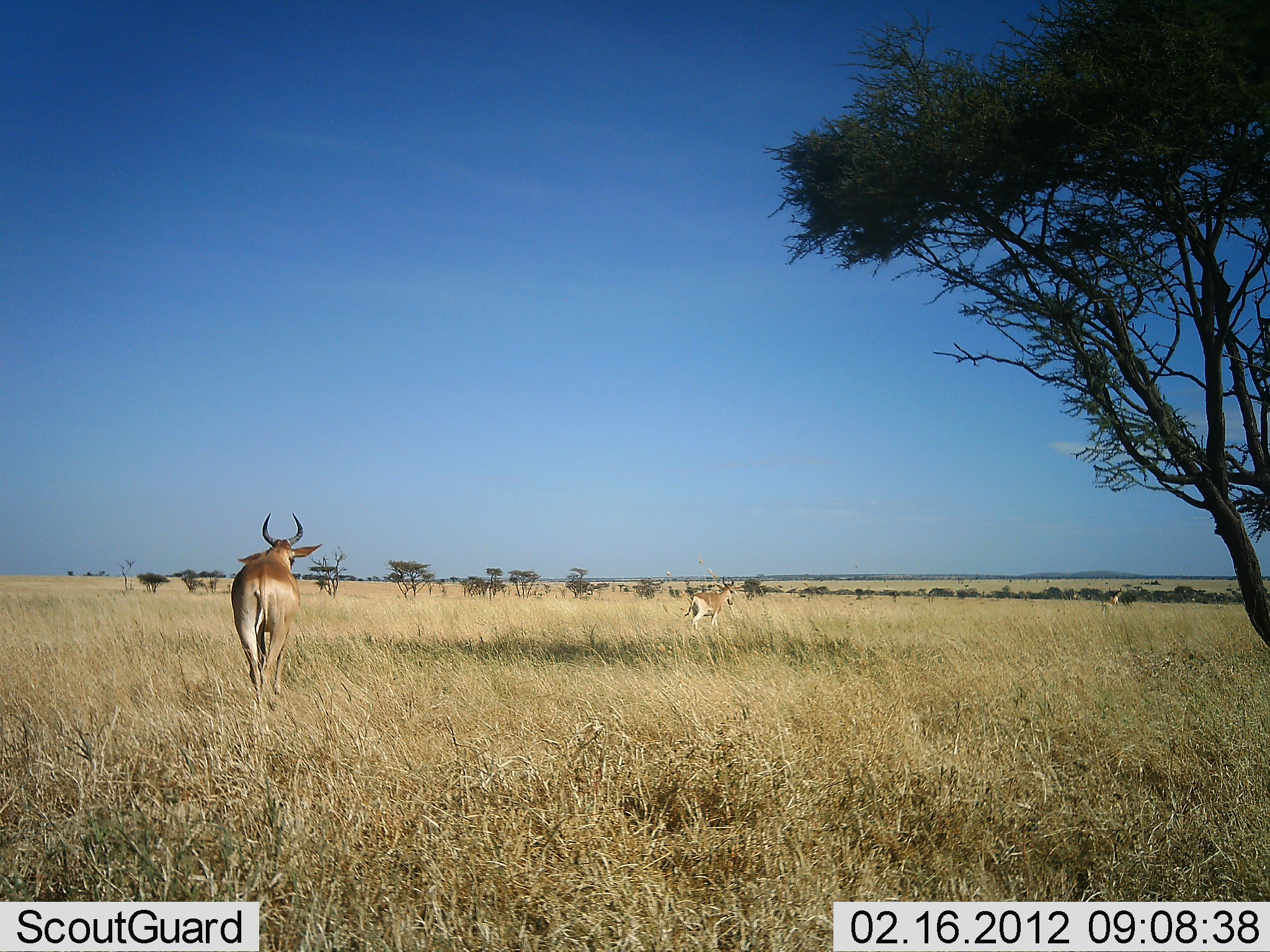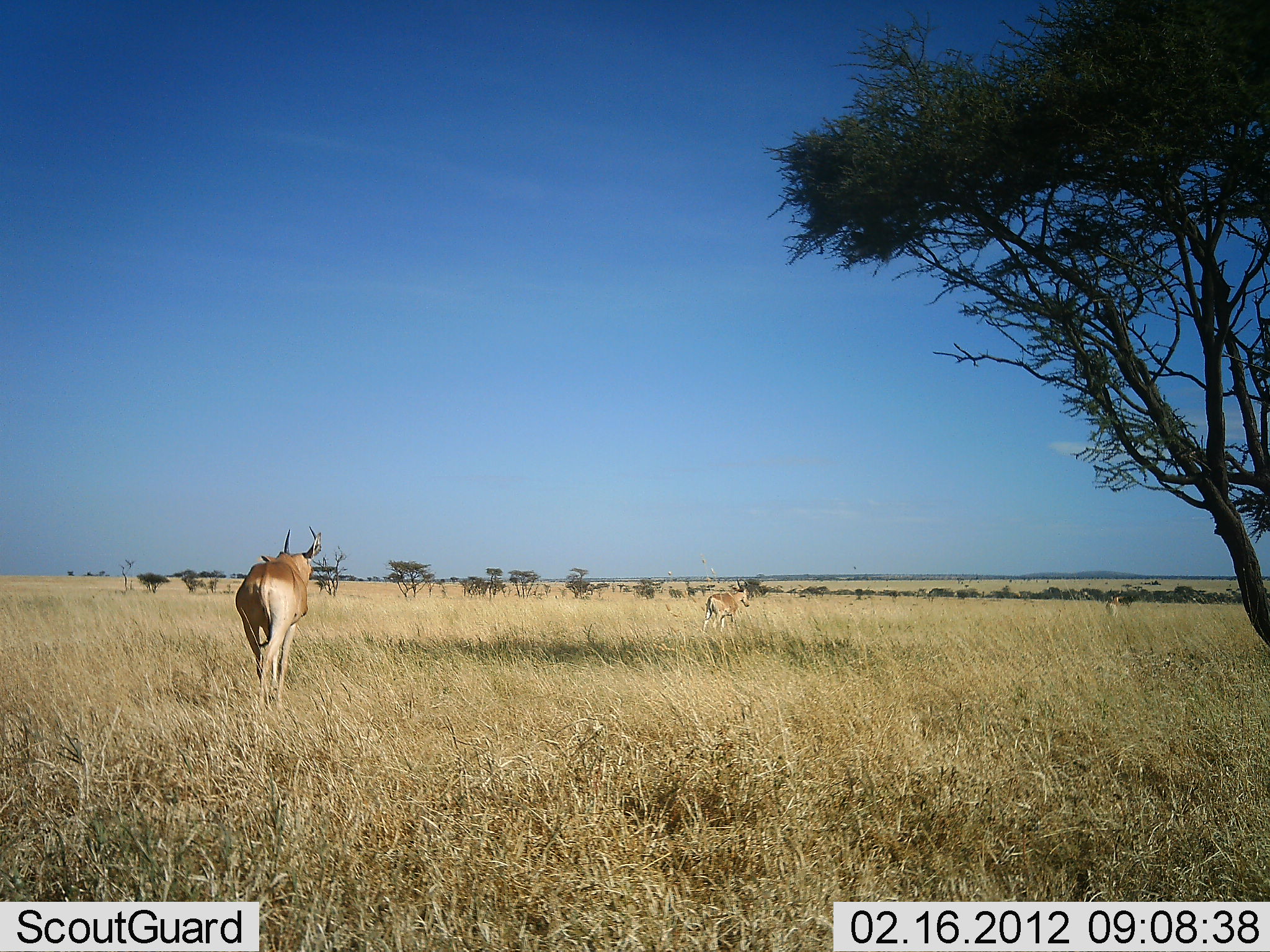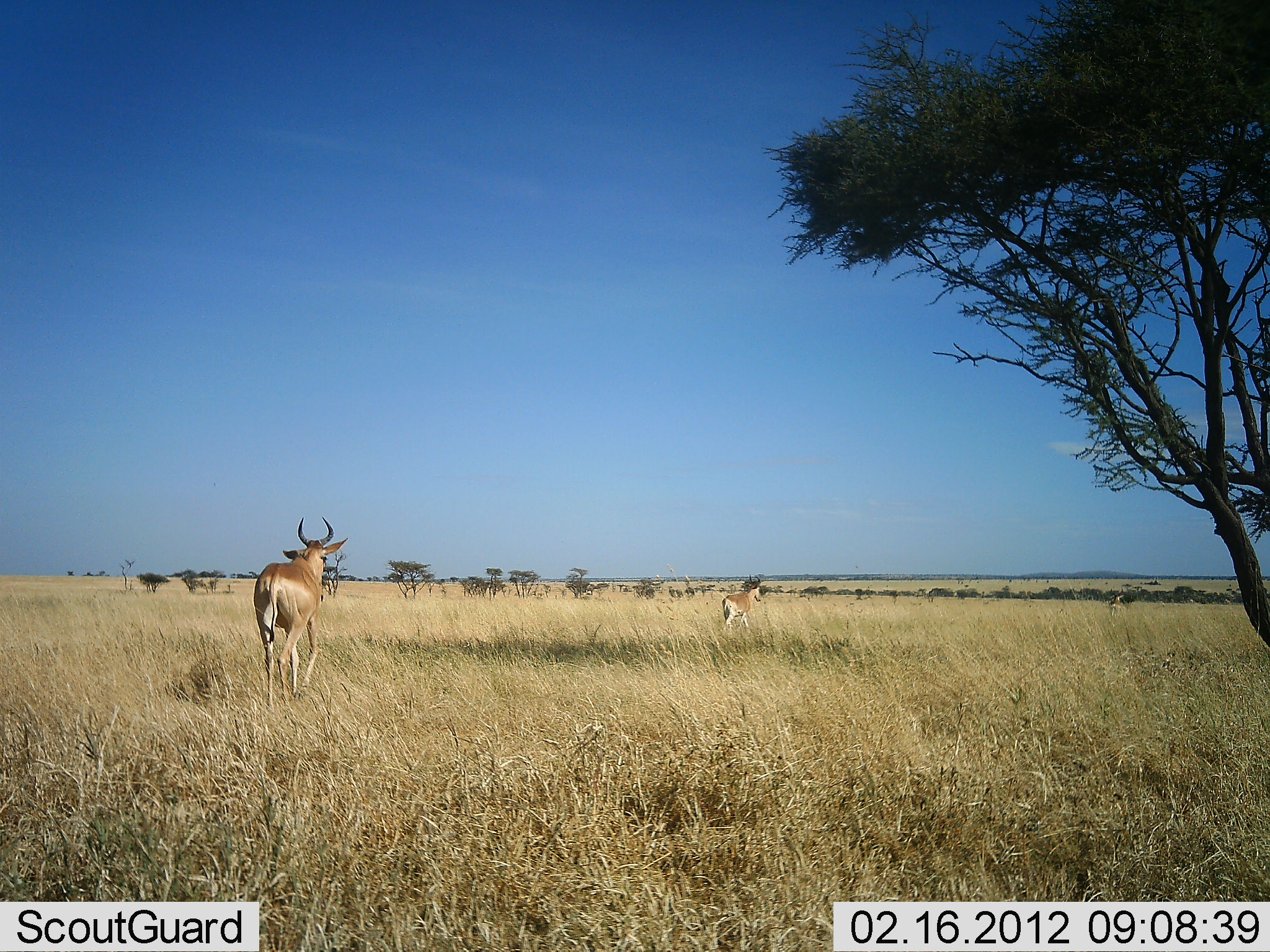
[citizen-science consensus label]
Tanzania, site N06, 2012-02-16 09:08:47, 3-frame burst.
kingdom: Animalia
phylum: Chordata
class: Mammalia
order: Artiodactyla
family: Bovidae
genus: Alcelaphus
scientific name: Alcelaphus buselaphus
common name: hartebeest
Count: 2.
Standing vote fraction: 0%.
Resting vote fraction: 0%.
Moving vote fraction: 100%.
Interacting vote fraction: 0%.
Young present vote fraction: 0%.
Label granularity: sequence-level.